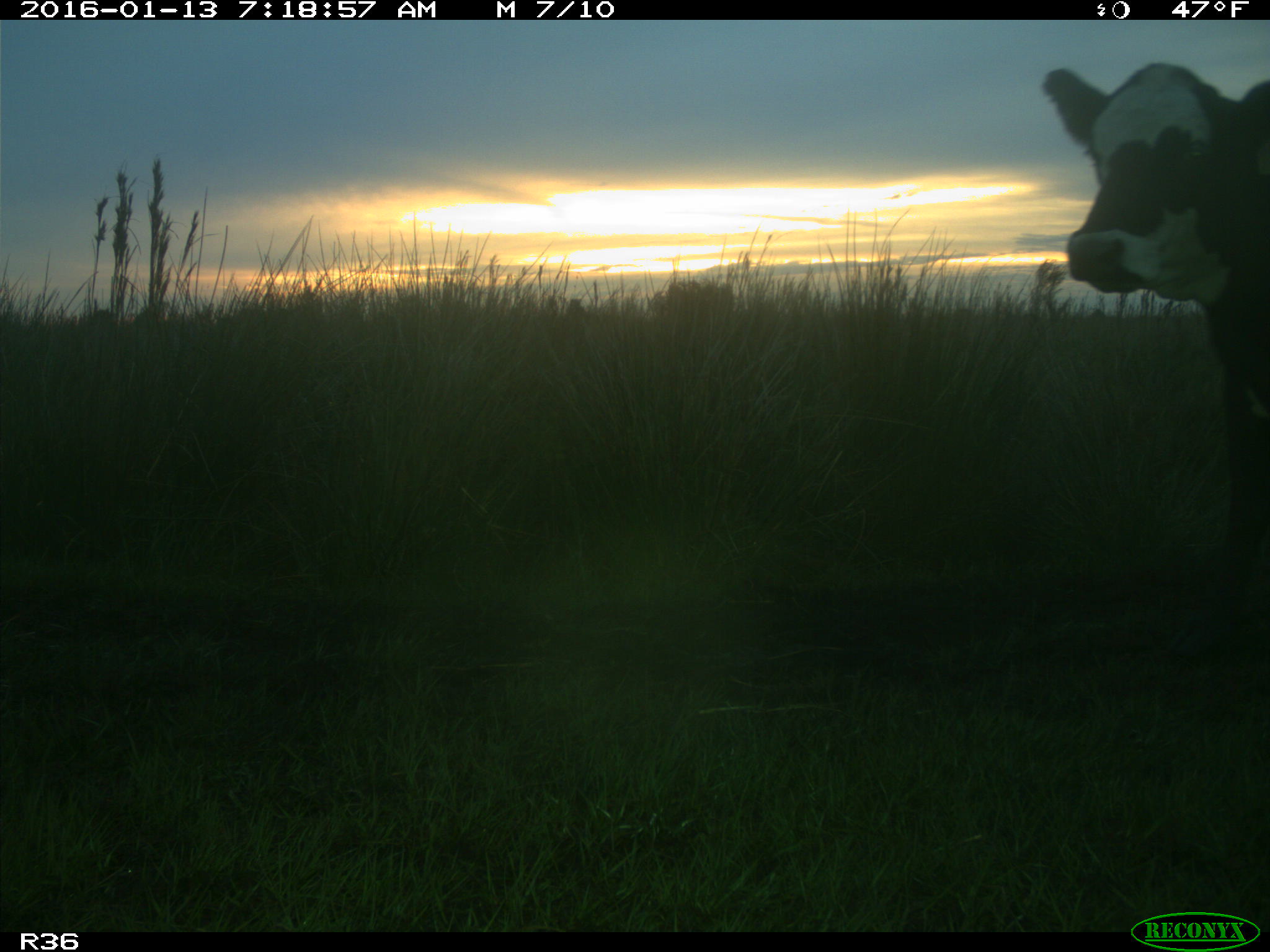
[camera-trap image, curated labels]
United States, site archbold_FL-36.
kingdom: Animalia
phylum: Chordata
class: Mammalia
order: Artiodactyla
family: Bovidae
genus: Bos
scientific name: Bos taurus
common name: domestic cow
Bos taurus (domestic cow).